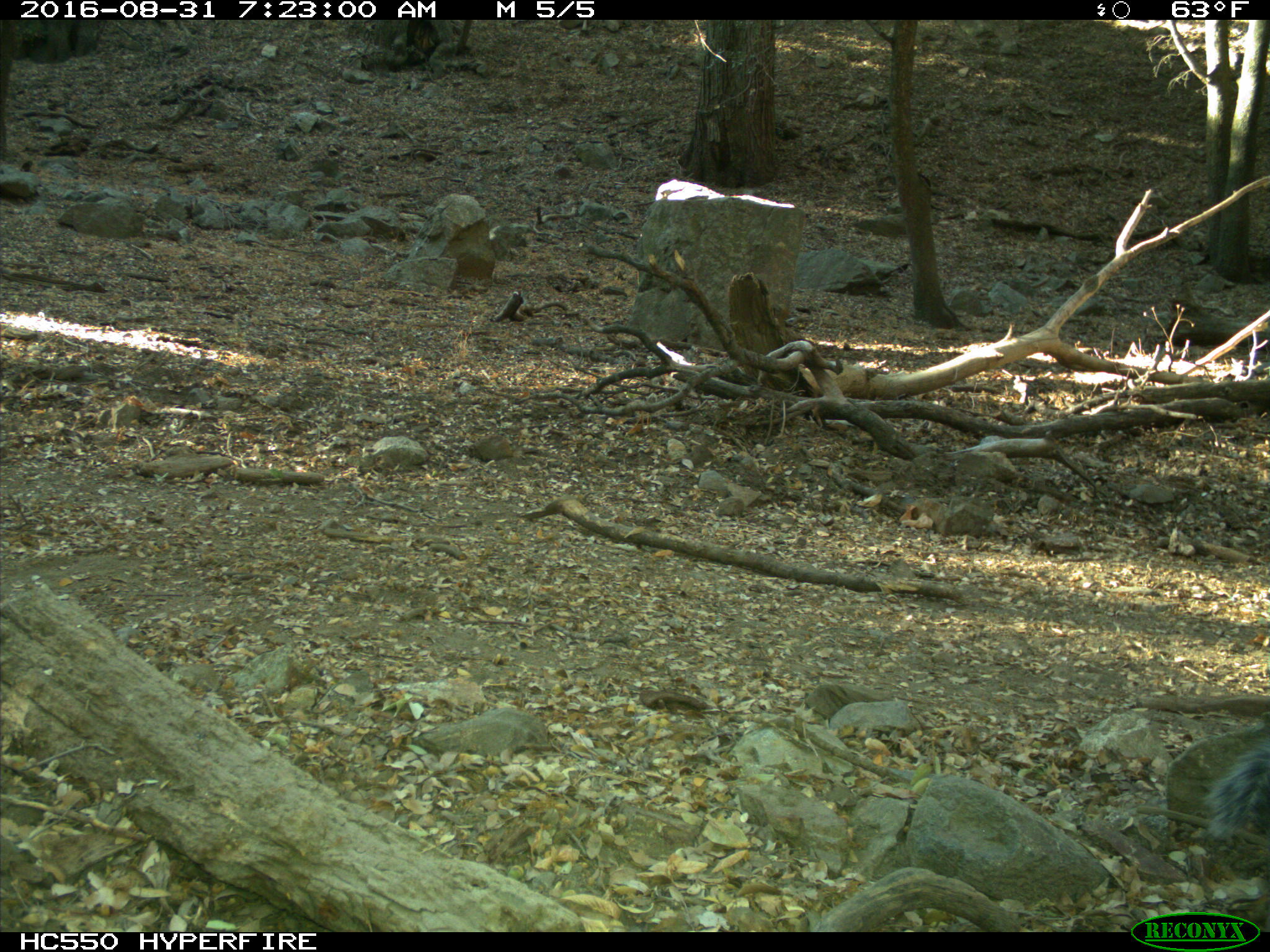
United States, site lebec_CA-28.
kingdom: Animalia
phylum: Chordata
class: Mammalia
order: Rodentia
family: Sciuridae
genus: Sciurus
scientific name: Sciurus carolinensis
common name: eastern gray squirrel